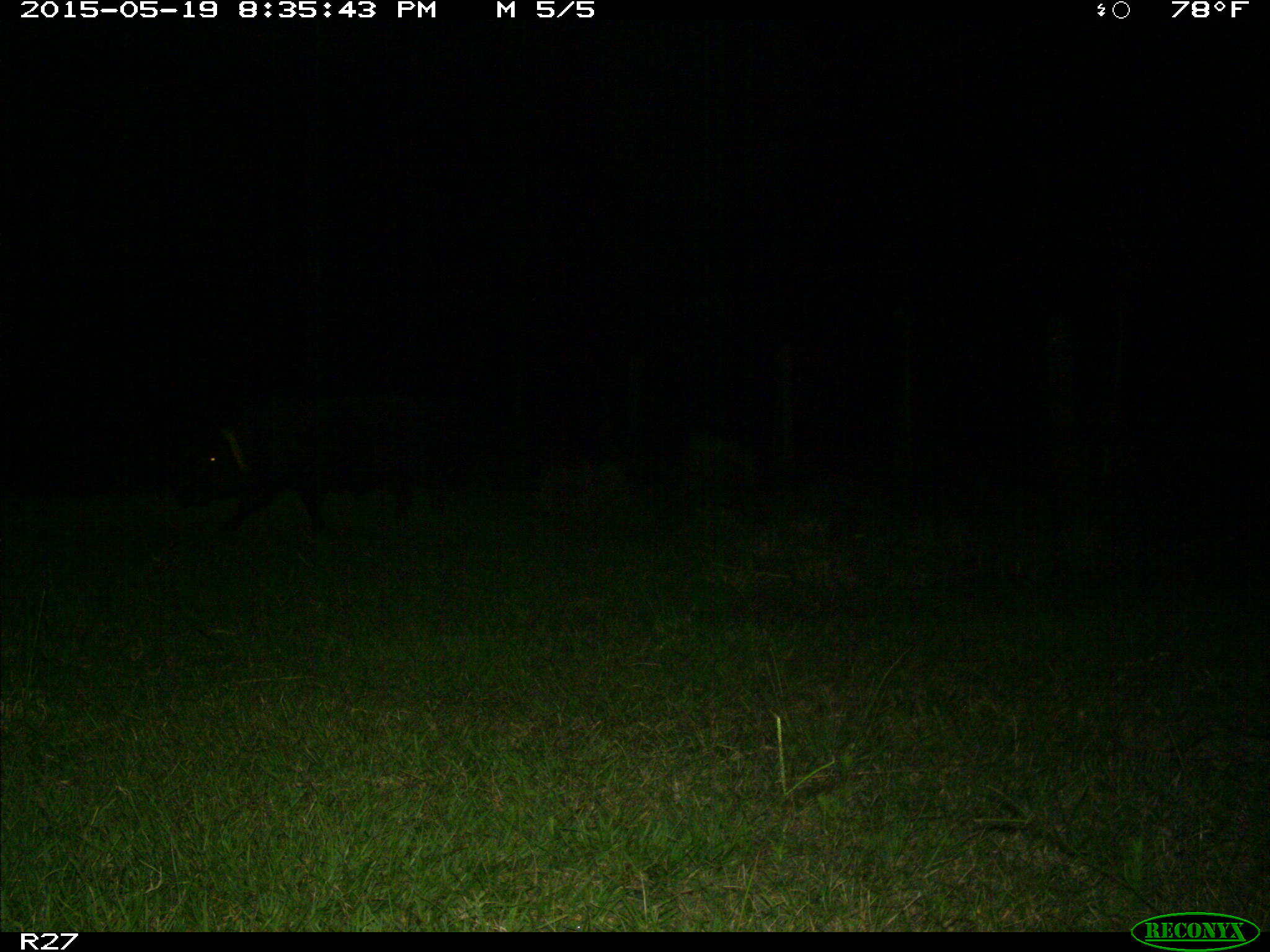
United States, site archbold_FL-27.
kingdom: Animalia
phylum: Chordata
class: Mammalia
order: Artiodactyla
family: Suidae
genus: Sus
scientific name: Sus scrofa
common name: wild boar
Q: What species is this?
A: Sus scrofa (wild boar).